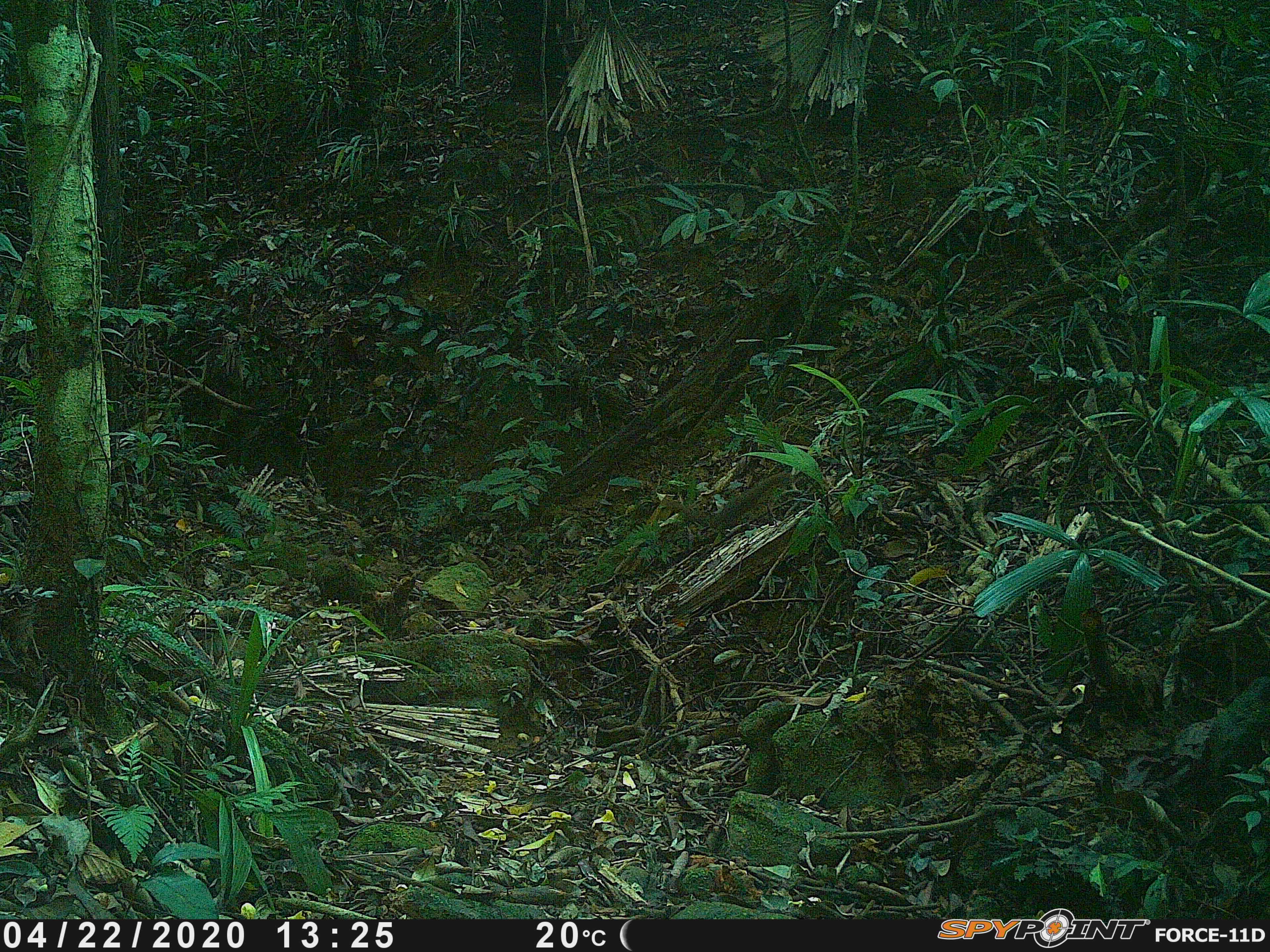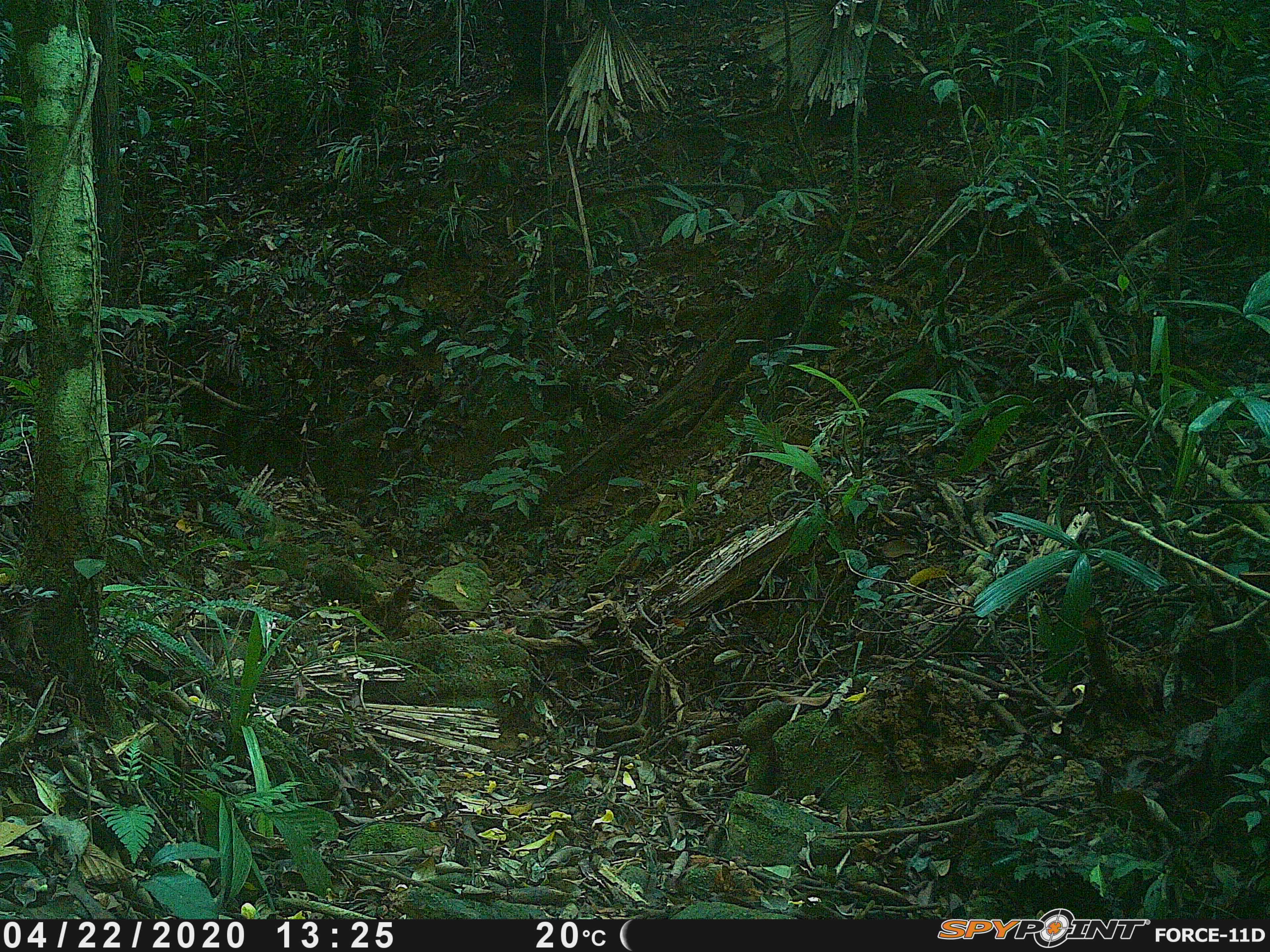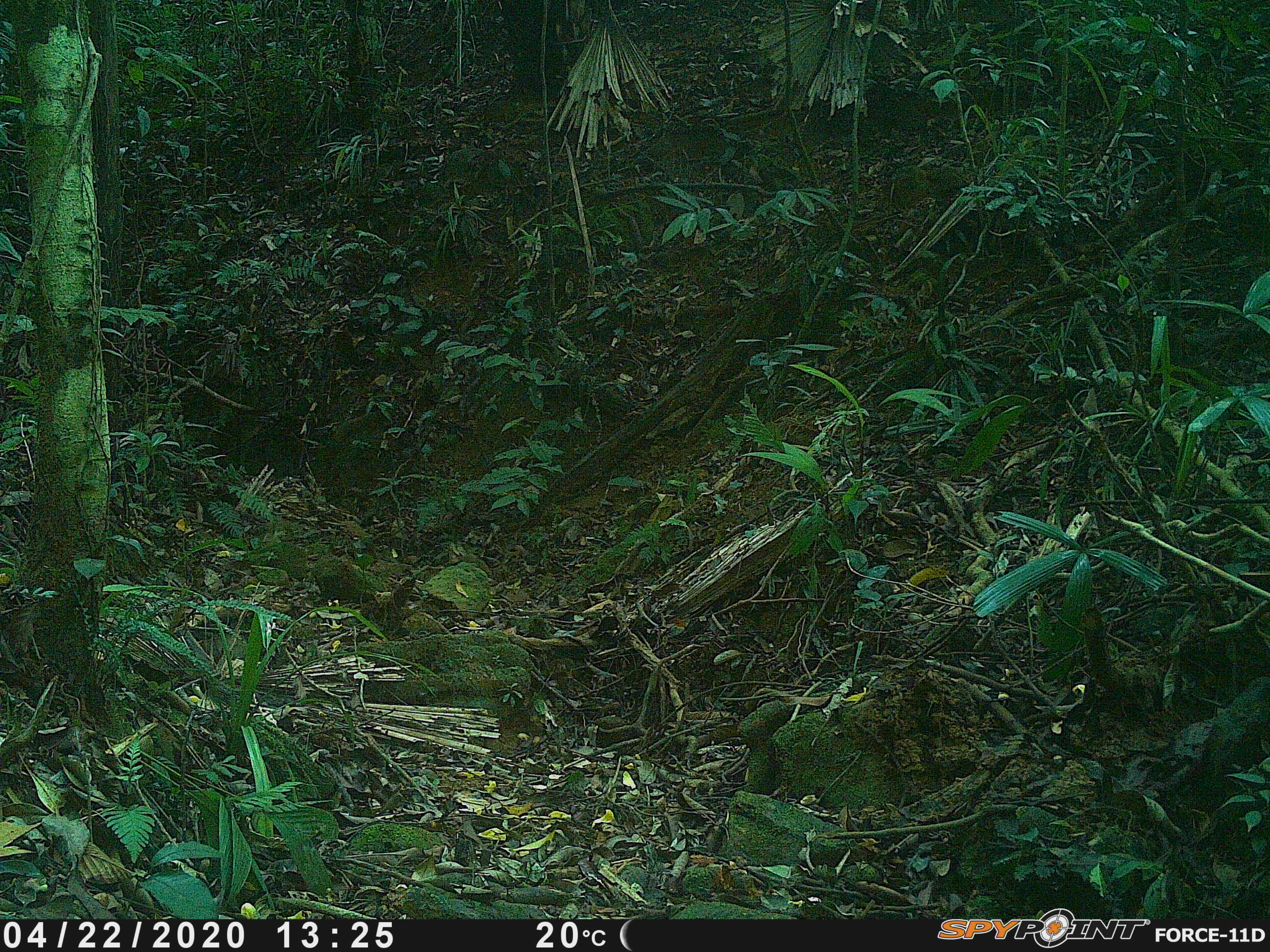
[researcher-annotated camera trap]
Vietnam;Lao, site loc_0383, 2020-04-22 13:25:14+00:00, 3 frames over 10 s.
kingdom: Animalia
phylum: Chordata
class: Mammalia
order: Carnivora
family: Mustelidae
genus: Mustela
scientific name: Mustela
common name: weasel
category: unidentified weasel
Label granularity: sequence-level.